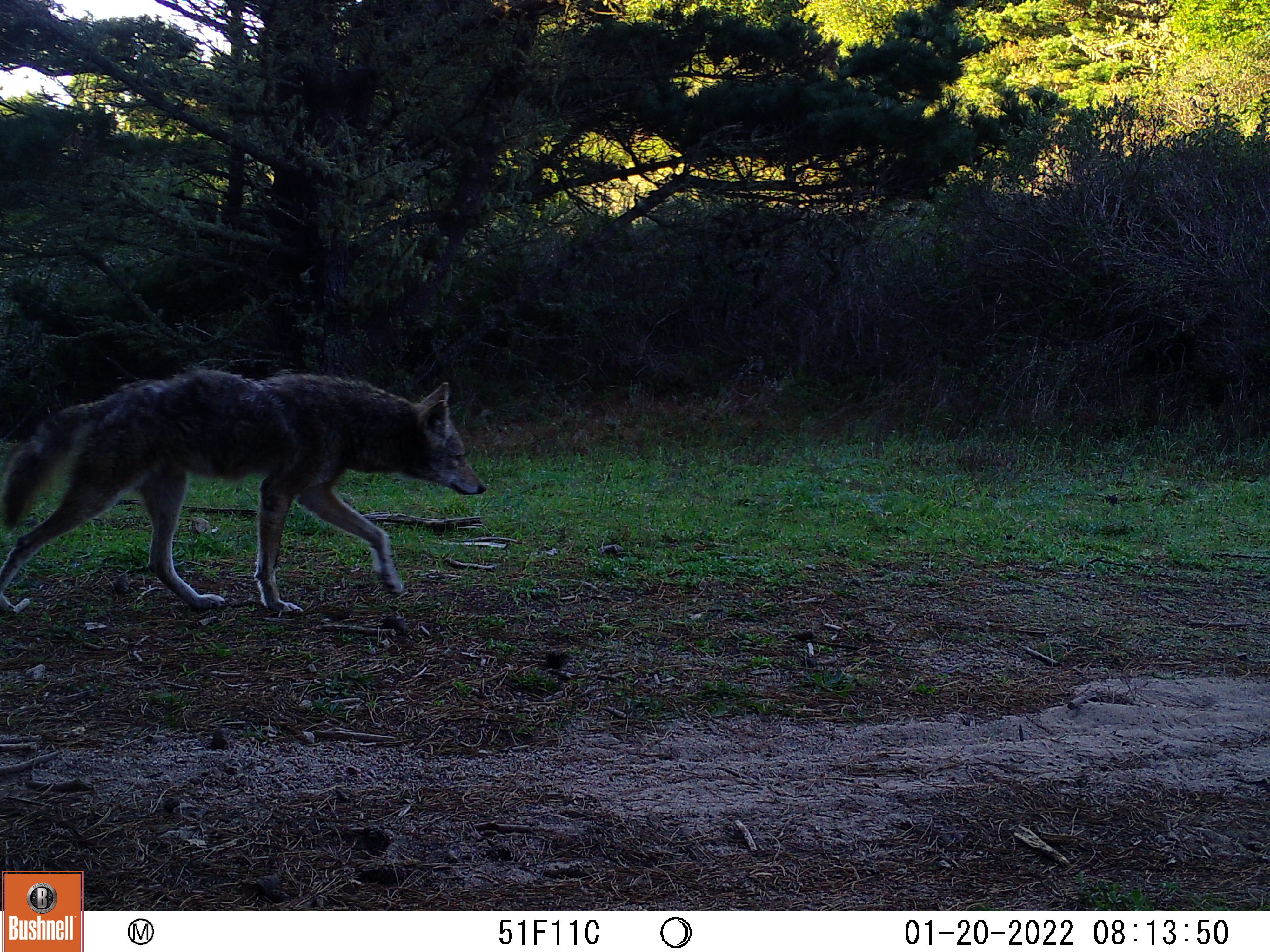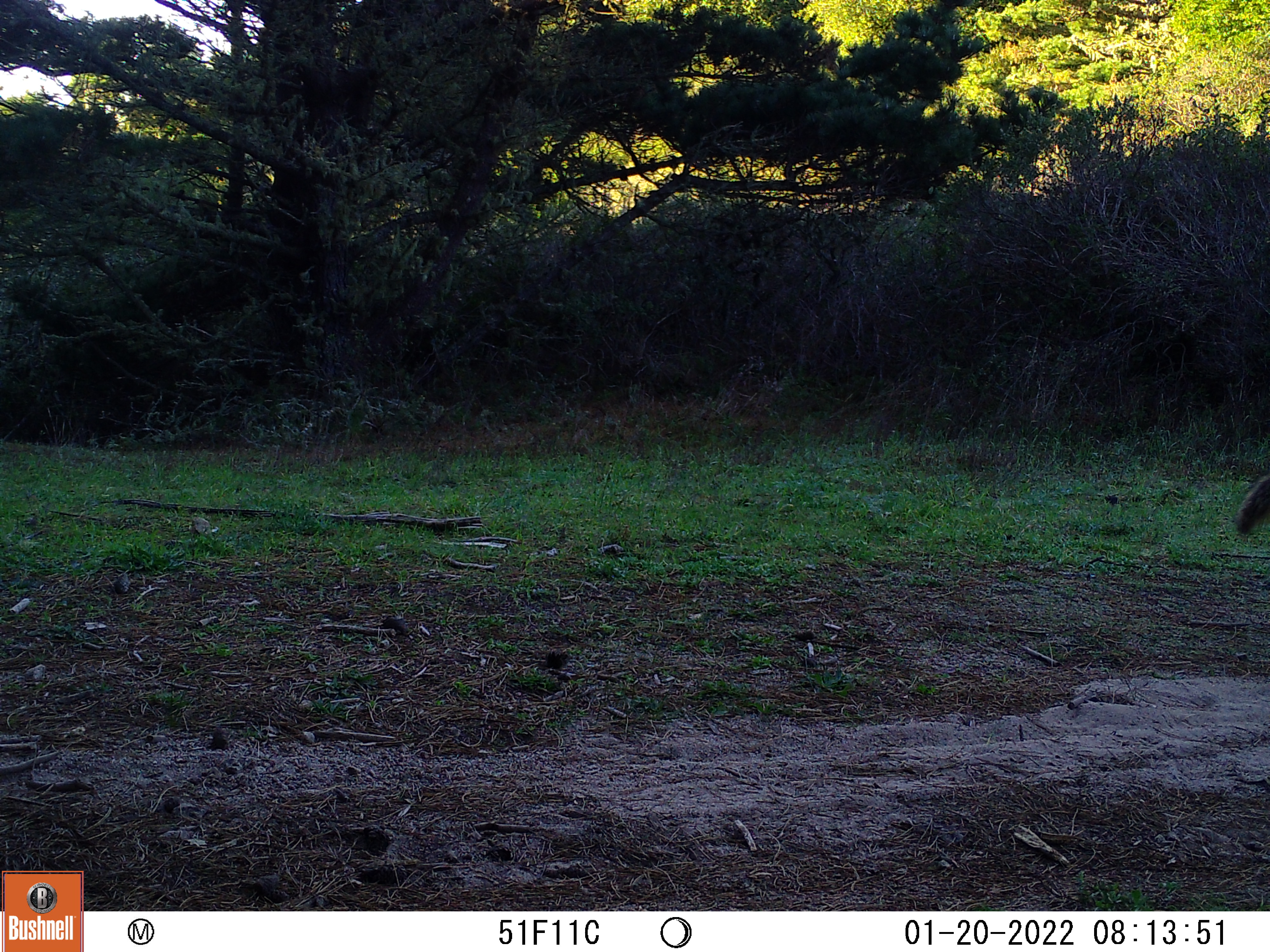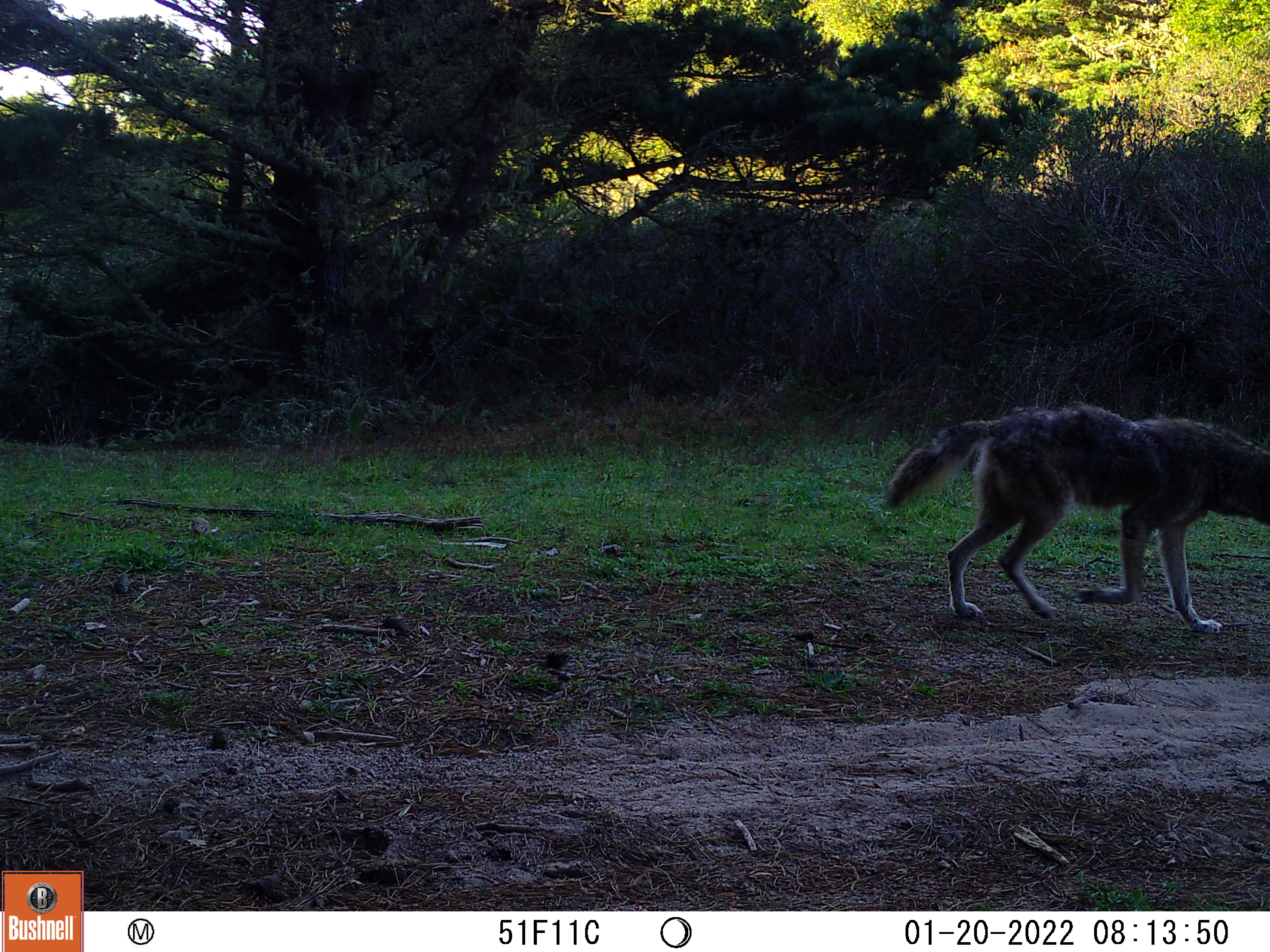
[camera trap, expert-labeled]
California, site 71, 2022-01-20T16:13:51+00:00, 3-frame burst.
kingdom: Animalia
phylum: Chordata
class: Mammalia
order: Carnivora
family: Canidae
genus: Canis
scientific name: Canis latrans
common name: coyote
Coyote (Canis latrans).